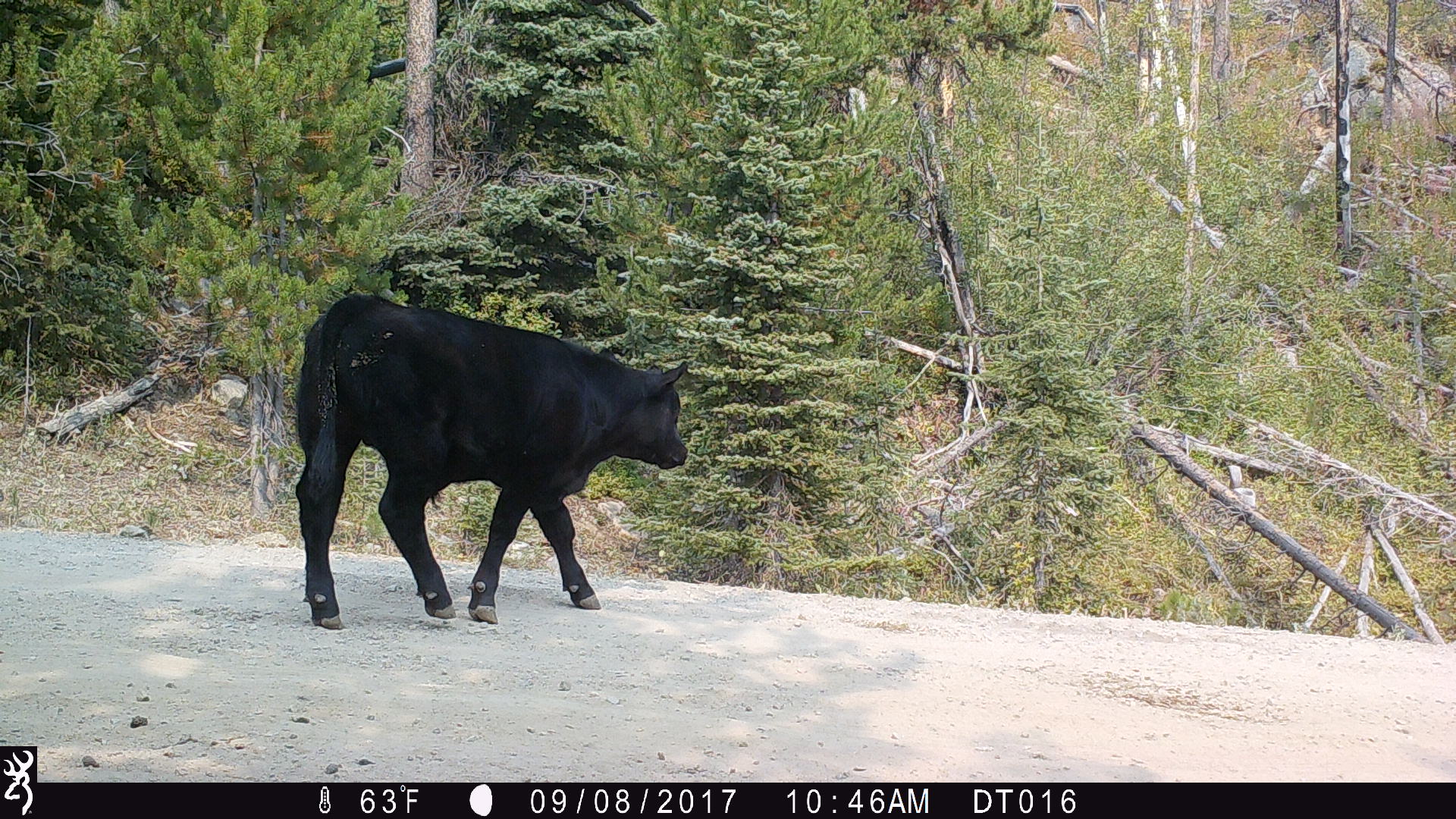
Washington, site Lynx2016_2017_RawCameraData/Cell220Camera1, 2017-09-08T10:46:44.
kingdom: Animalia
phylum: Chordata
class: Mammalia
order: Artiodactyla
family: Bovidae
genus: Bos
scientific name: Bos taurus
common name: domestic cattle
Domestic cattle (Bos taurus). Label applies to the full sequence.